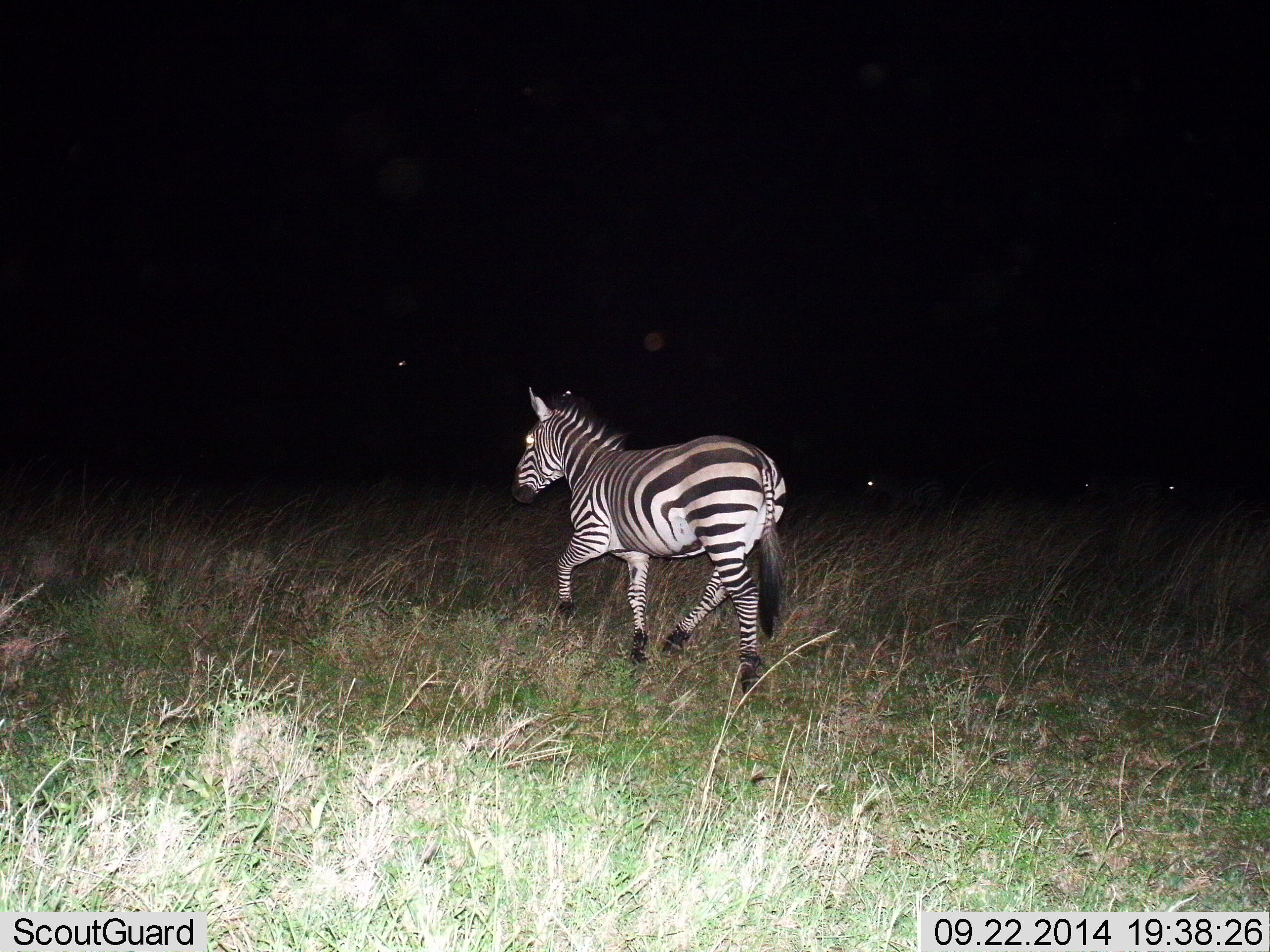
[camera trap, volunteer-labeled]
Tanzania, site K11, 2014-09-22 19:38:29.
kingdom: Animalia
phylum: Chordata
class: Mammalia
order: Perissodactyla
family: Equidae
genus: Equus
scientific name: Equus quagga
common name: plains zebra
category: zebra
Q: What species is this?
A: Zebra (plains zebra) (Equus quagga).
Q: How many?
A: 1.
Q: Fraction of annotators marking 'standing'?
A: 18%.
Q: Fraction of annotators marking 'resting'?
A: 0%.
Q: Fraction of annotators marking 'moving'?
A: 91%.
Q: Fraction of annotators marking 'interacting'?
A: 0%.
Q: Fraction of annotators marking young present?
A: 0%.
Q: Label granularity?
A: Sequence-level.